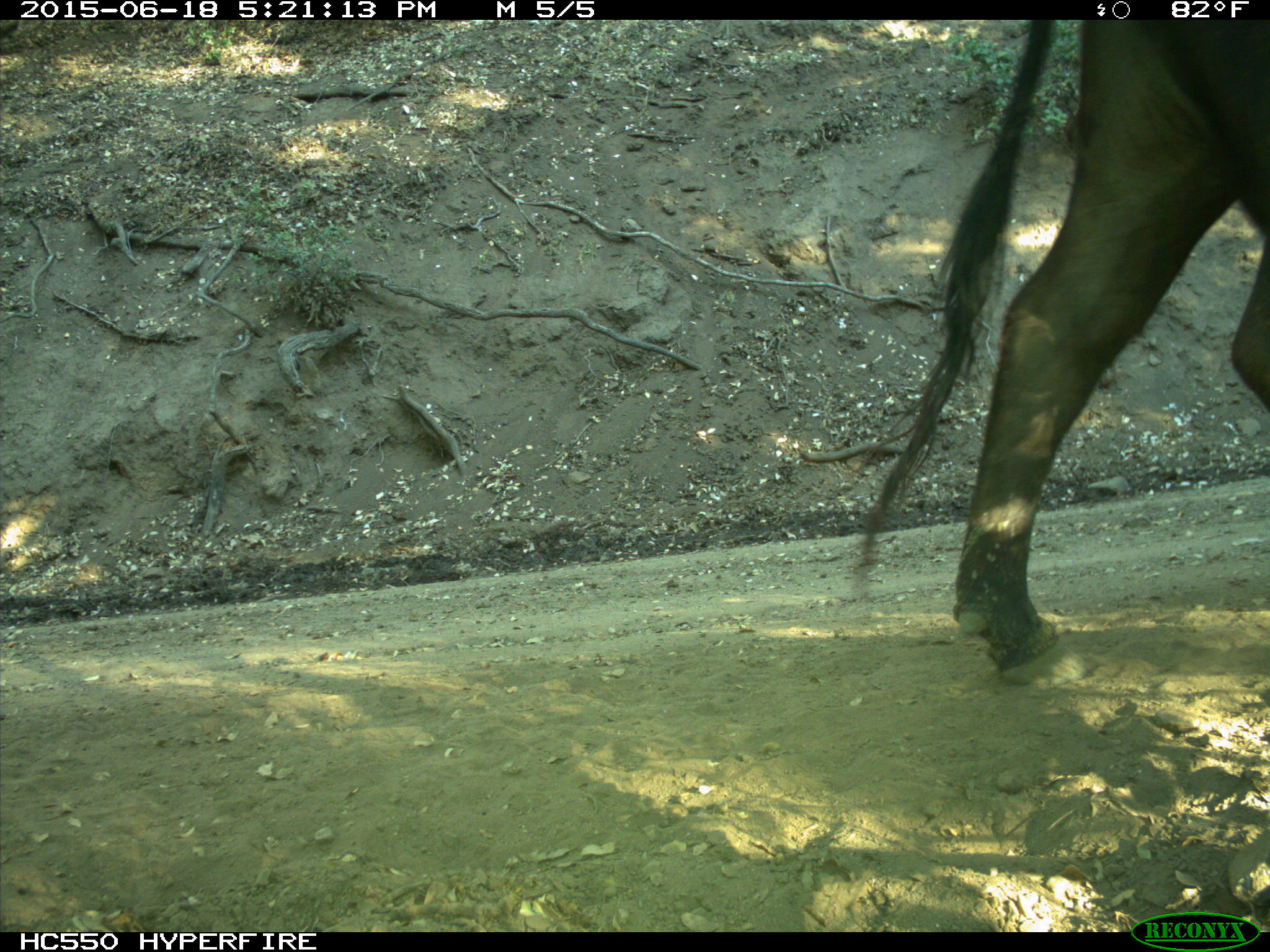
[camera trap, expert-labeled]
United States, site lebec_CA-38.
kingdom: Animalia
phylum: Chordata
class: Mammalia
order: Artiodactyla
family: Bovidae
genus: Bos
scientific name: Bos taurus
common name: domestic cow